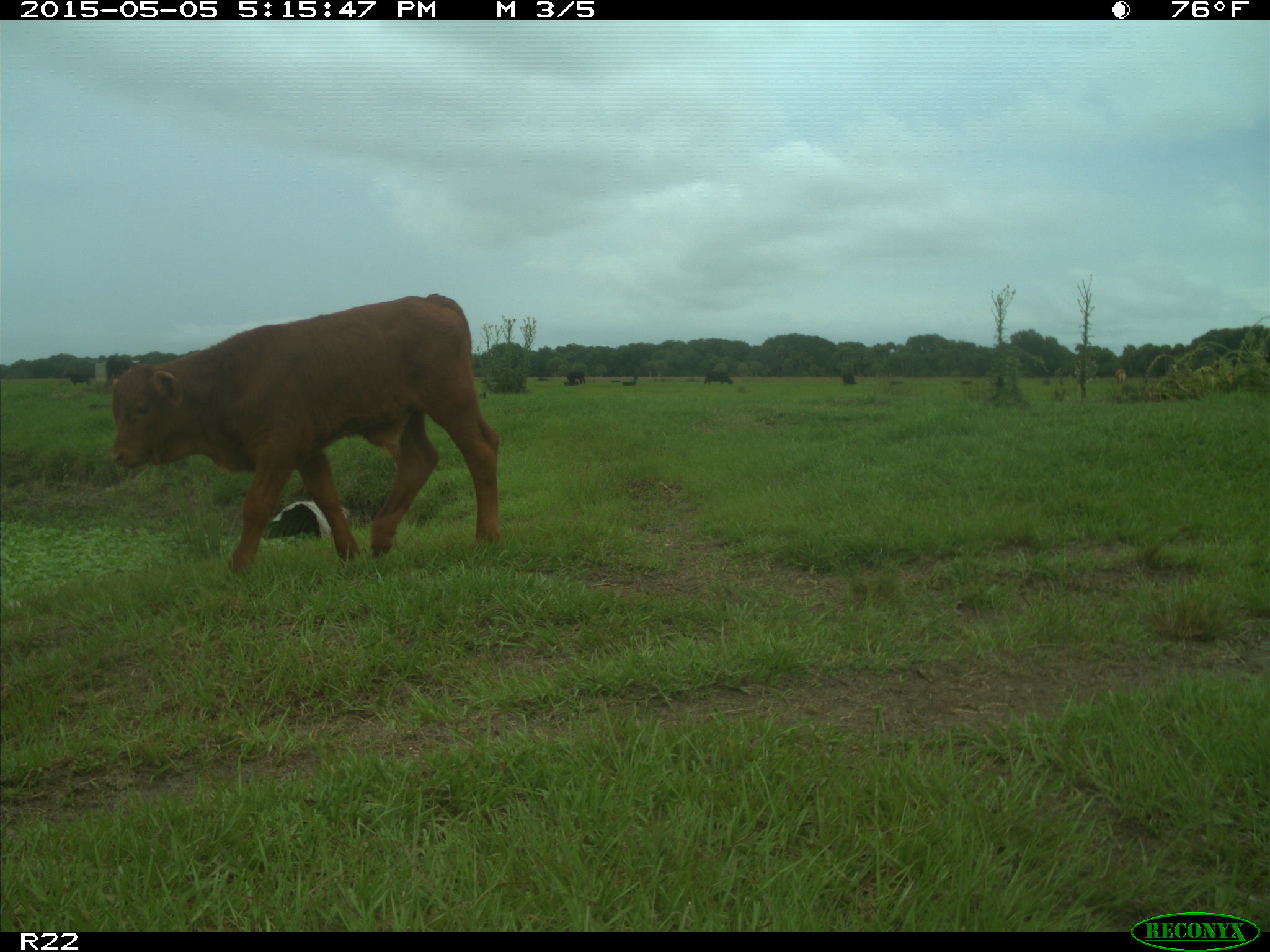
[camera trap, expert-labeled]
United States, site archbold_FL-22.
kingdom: Animalia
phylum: Chordata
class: Mammalia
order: Artiodactyla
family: Bovidae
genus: Bos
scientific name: Bos taurus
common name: domestic cow